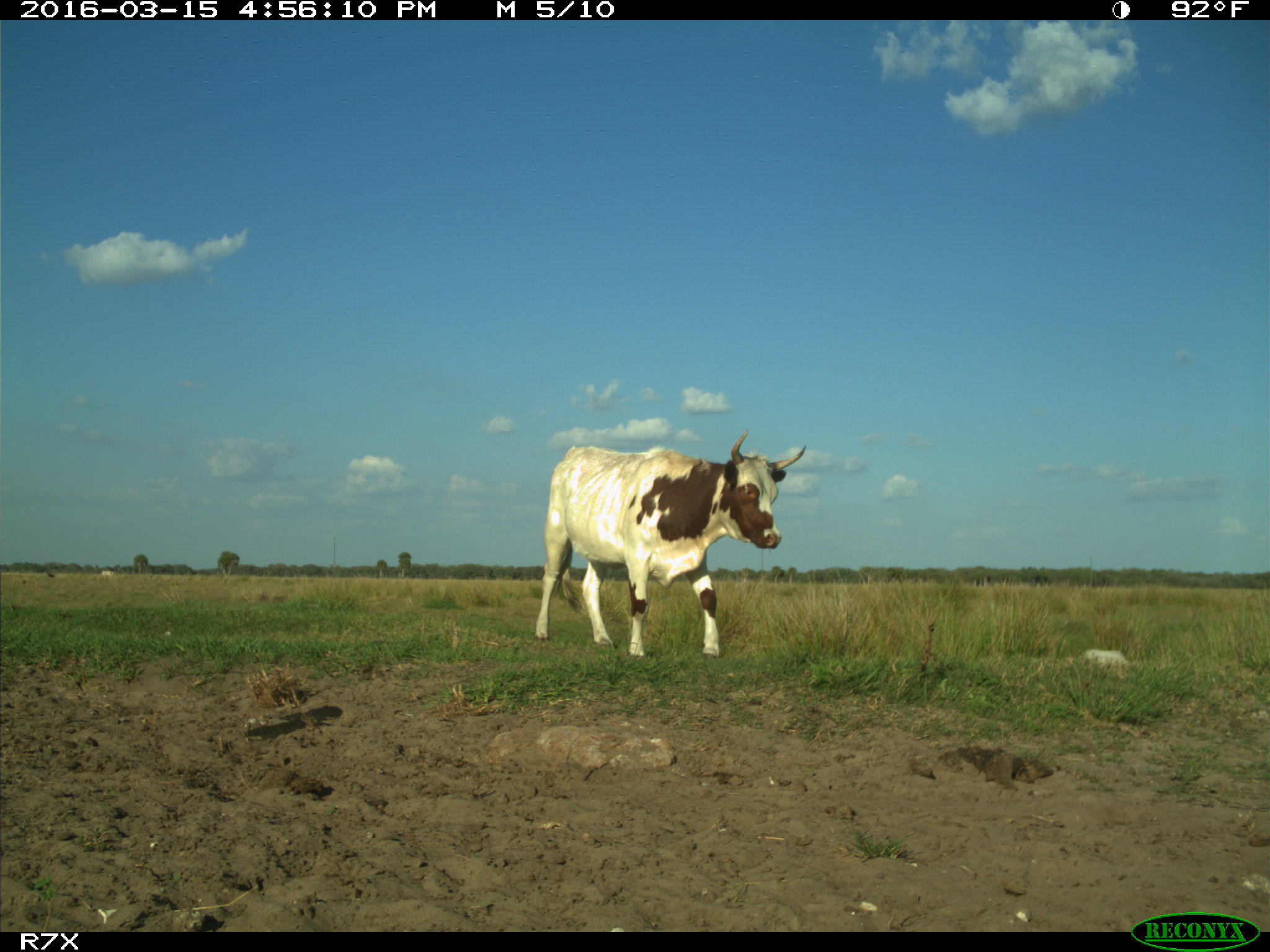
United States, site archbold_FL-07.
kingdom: Animalia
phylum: Chordata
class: Mammalia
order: Artiodactyla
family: Bovidae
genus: Bos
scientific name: Bos taurus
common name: domestic cow